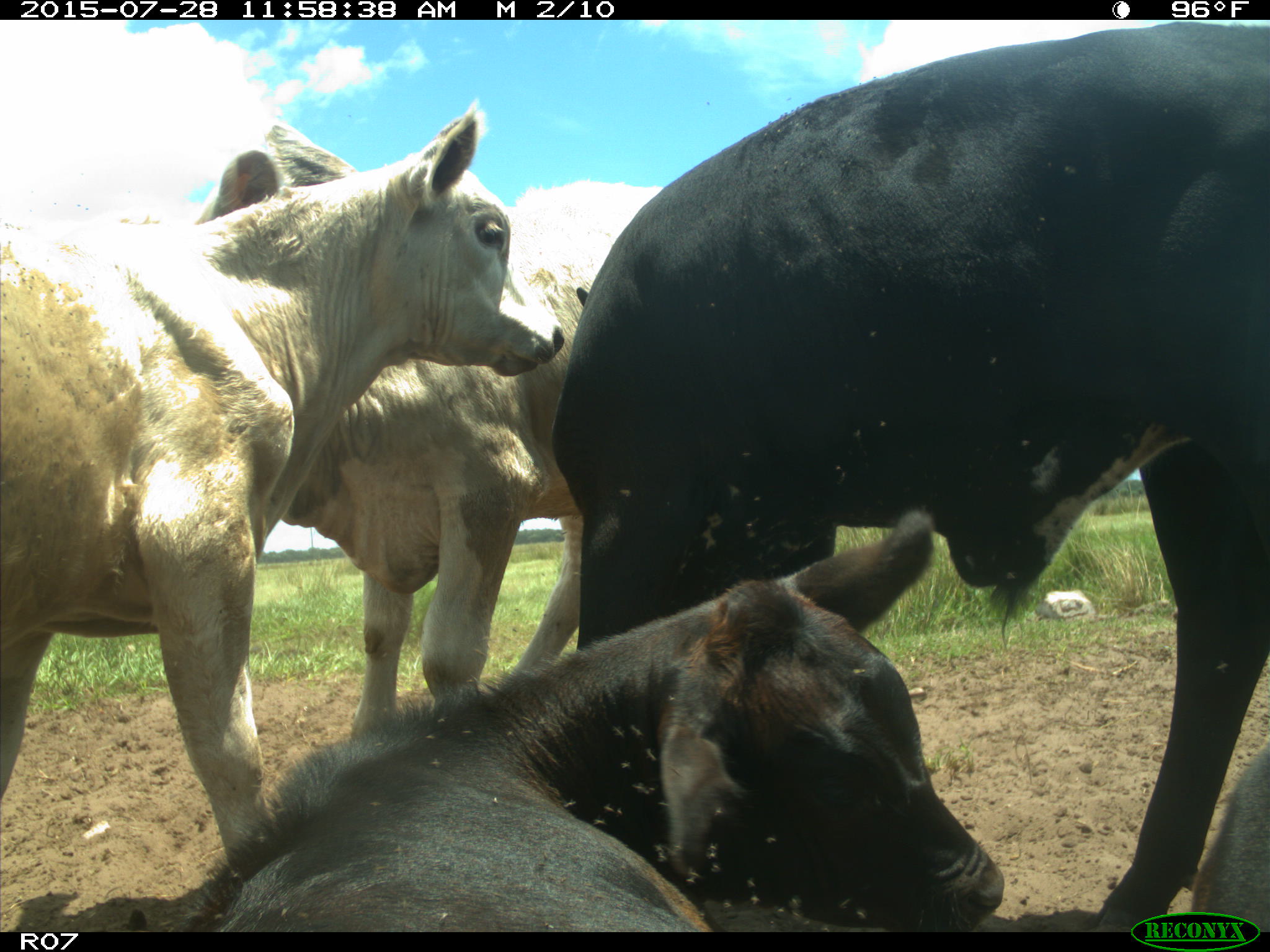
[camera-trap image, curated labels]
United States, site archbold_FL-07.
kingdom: Animalia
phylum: Chordata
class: Mammalia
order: Artiodactyla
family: Bovidae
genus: Bos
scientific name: Bos taurus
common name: domestic cow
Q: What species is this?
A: Bos taurus (domestic cow).